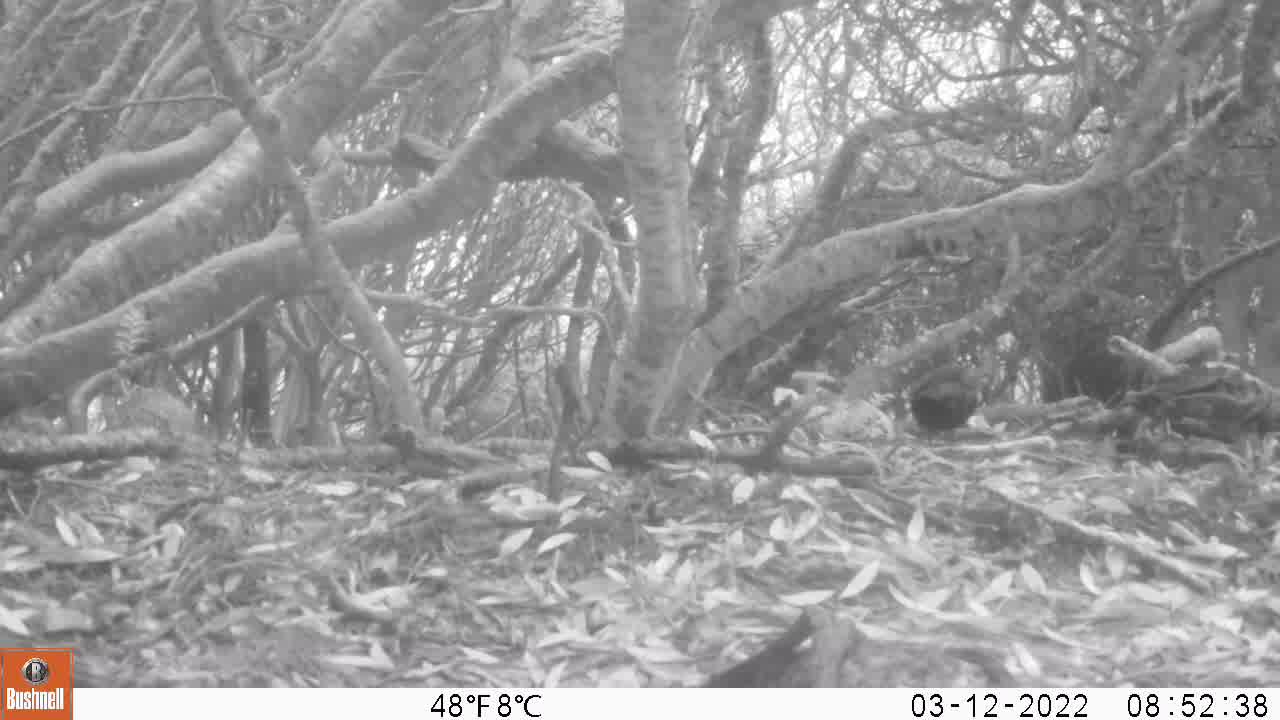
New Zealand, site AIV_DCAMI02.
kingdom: Animalia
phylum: Chordata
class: Aves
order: Passeriformes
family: Turdidae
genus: Turdus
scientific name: Turdus merula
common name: eurasian blackbird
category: blackbird